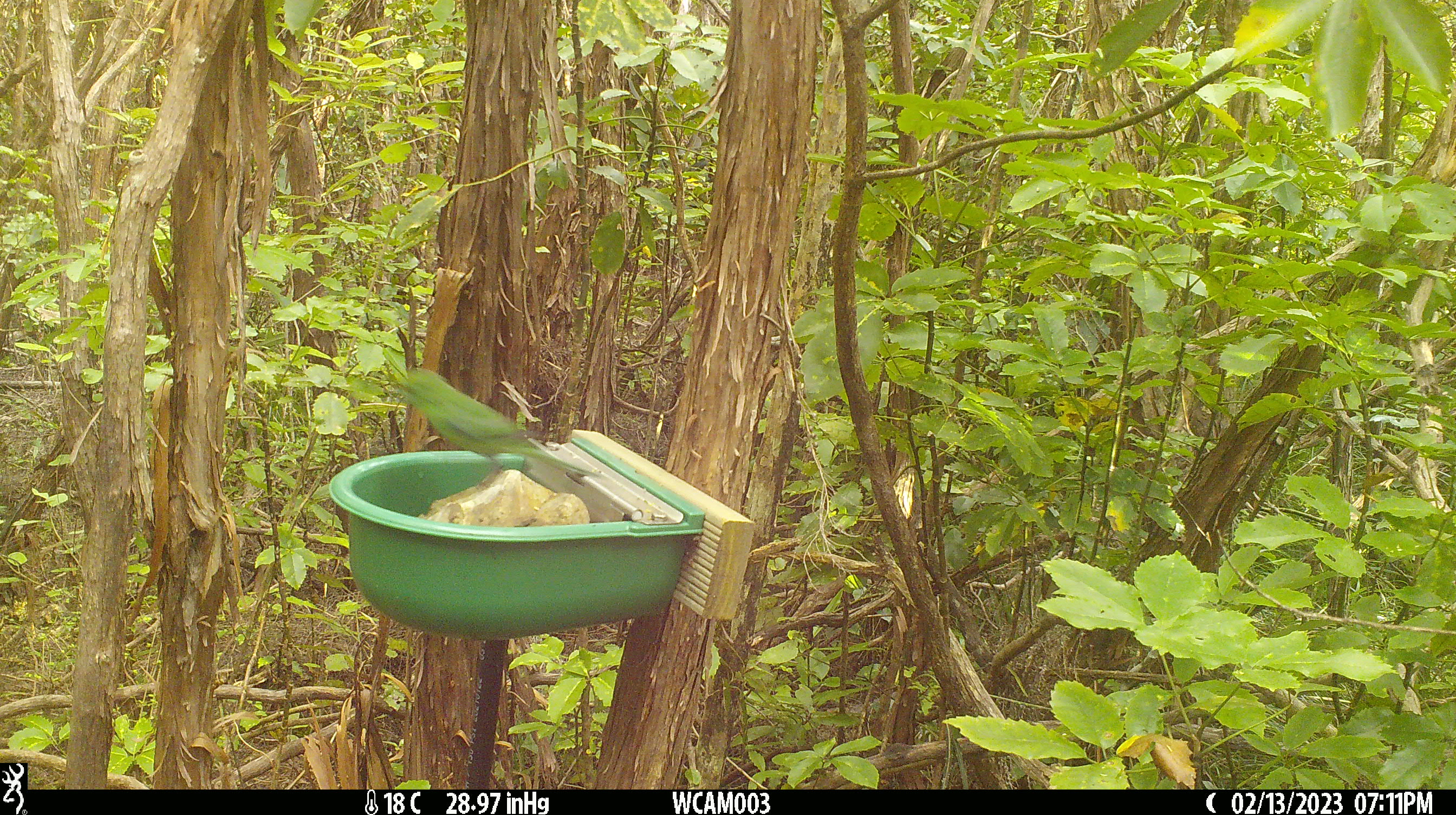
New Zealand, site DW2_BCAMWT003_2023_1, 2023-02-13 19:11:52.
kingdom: Animalia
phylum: Chordata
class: Aves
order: Psittaciformes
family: Psittaculidae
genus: Cyanoramphus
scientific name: Cyanoramphus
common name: parakeet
Parakeet (Cyanoramphus).